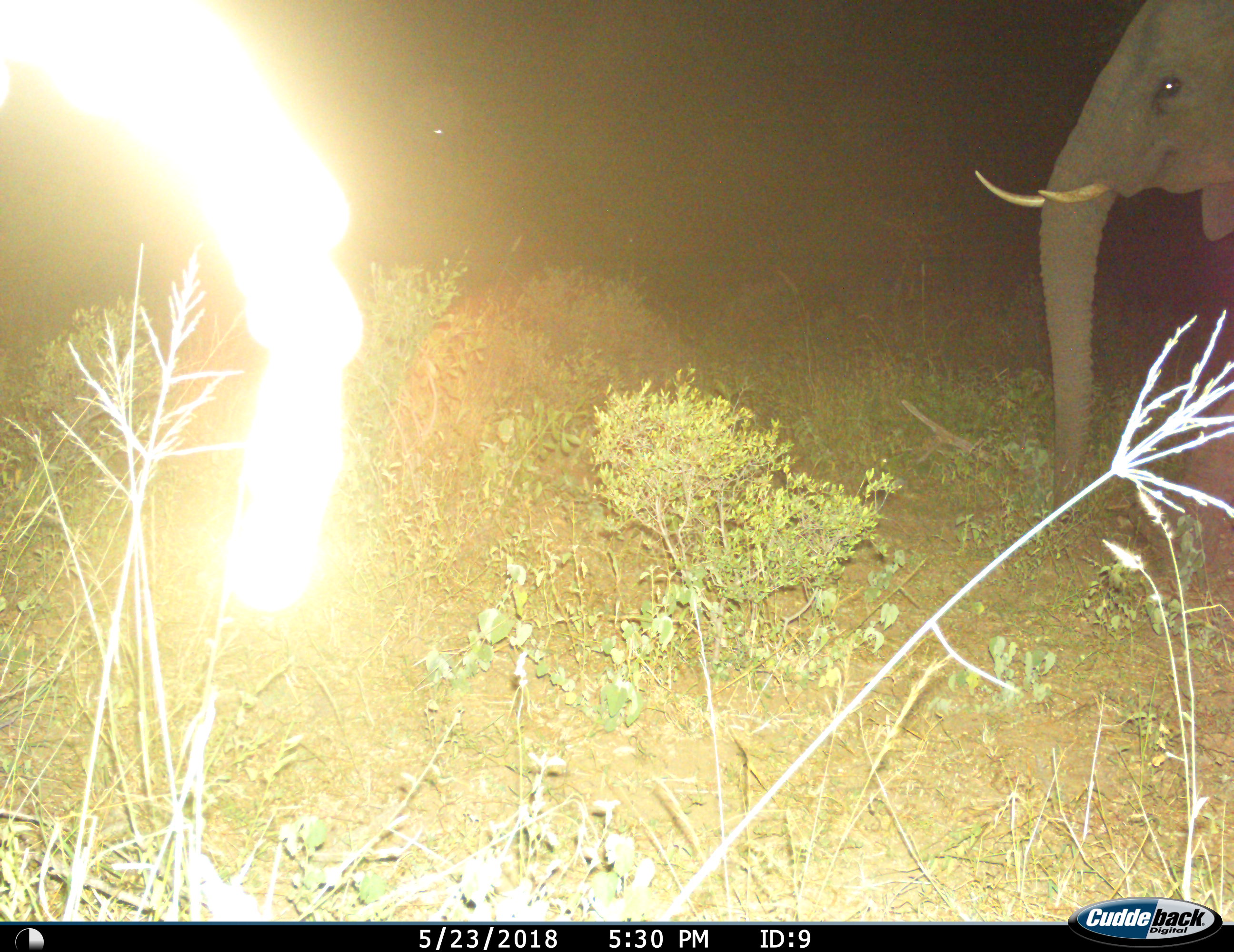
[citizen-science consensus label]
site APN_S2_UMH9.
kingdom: Animalia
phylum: Chordata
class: Mammalia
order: Proboscidea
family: Elephantidae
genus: Loxodonta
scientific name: Loxodonta africana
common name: african bush elephant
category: elephant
Elephant (african bush elephant) (Loxodonta africana), count 1. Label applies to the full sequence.